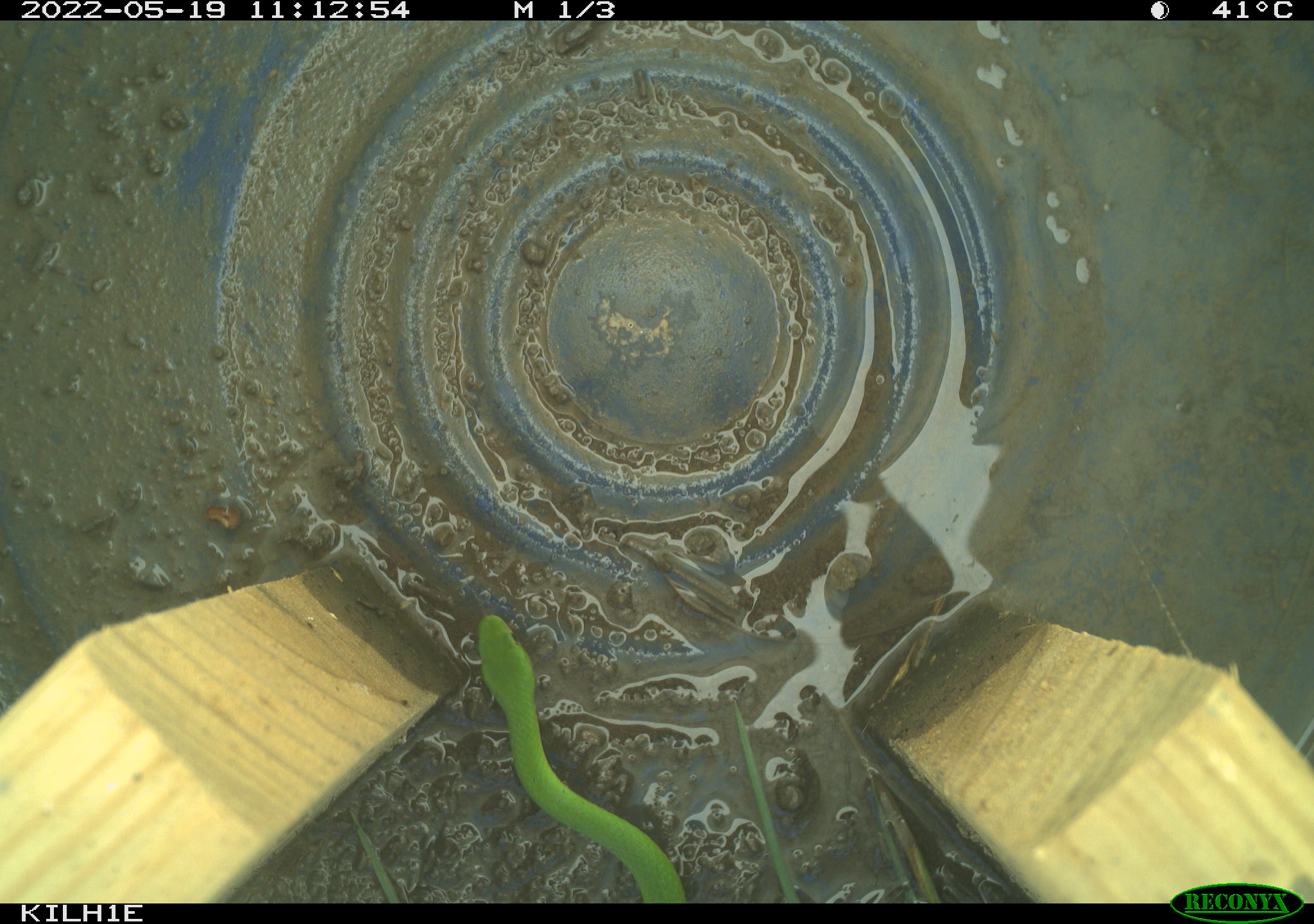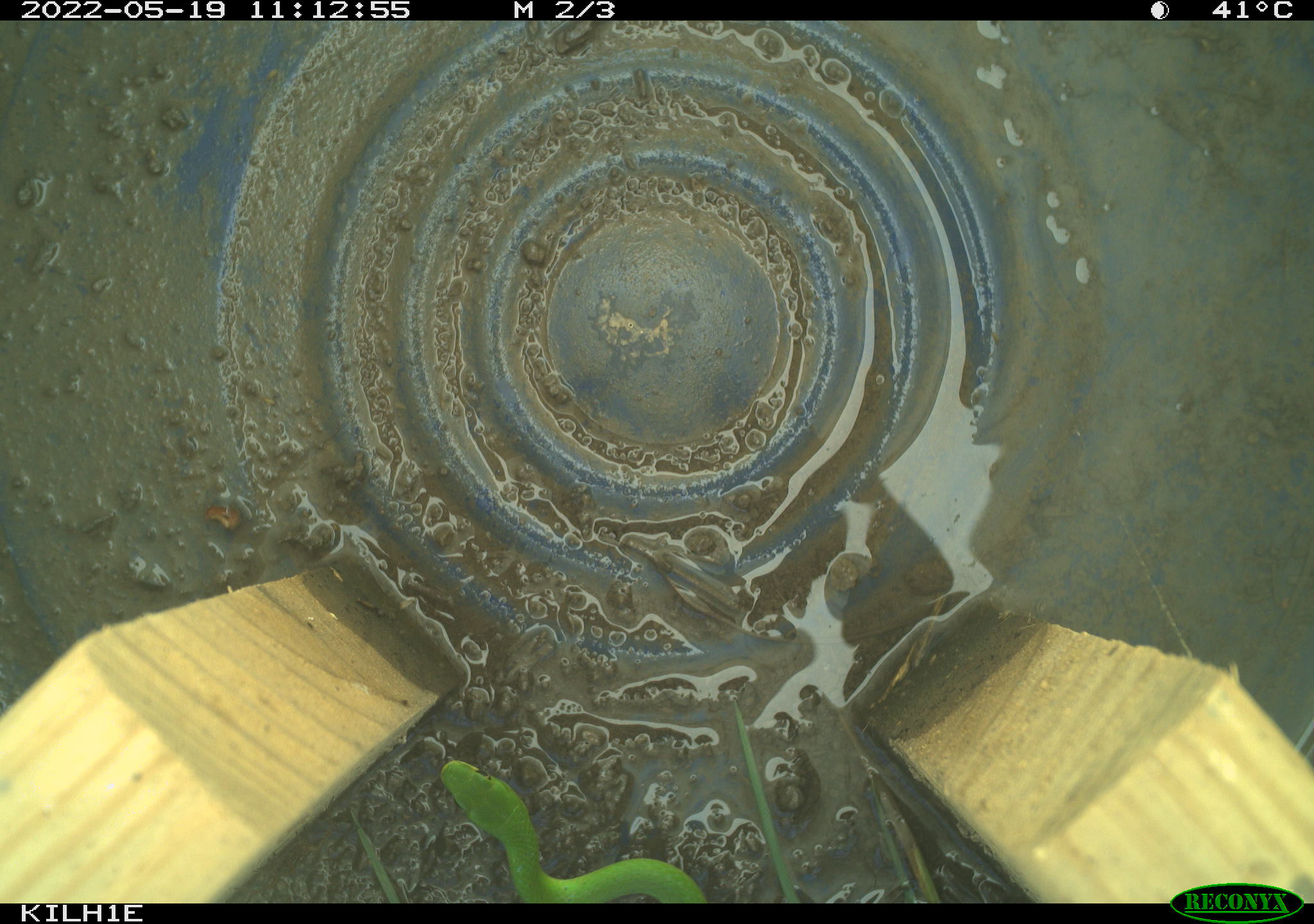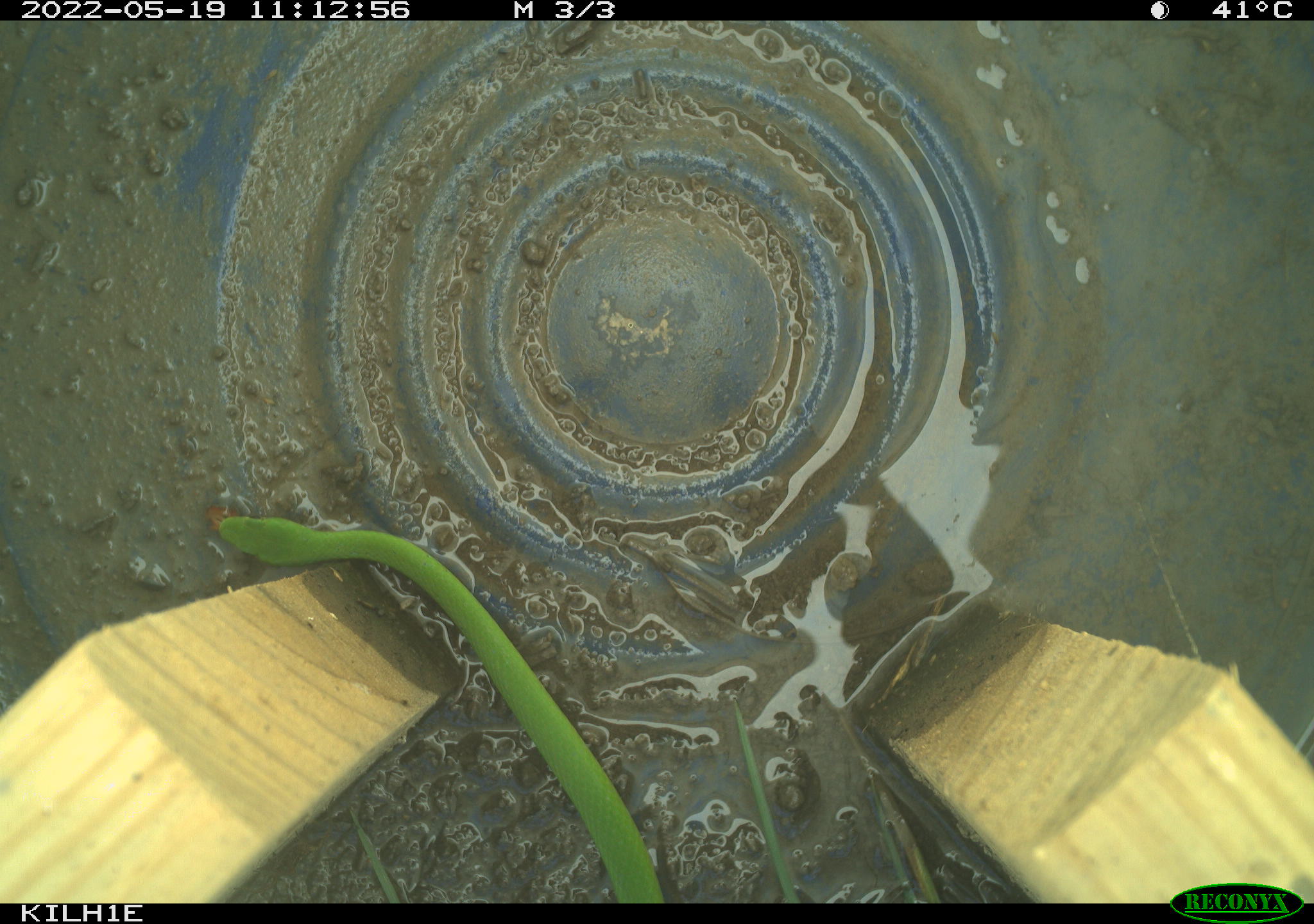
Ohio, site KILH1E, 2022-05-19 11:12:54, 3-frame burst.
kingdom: Animalia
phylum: Chordata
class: Reptilia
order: Squamata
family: Colubridae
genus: Opheodrys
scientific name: Opheodrys vernalis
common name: smooth greensnake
Smooth greensnake (Opheodrys vernalis).